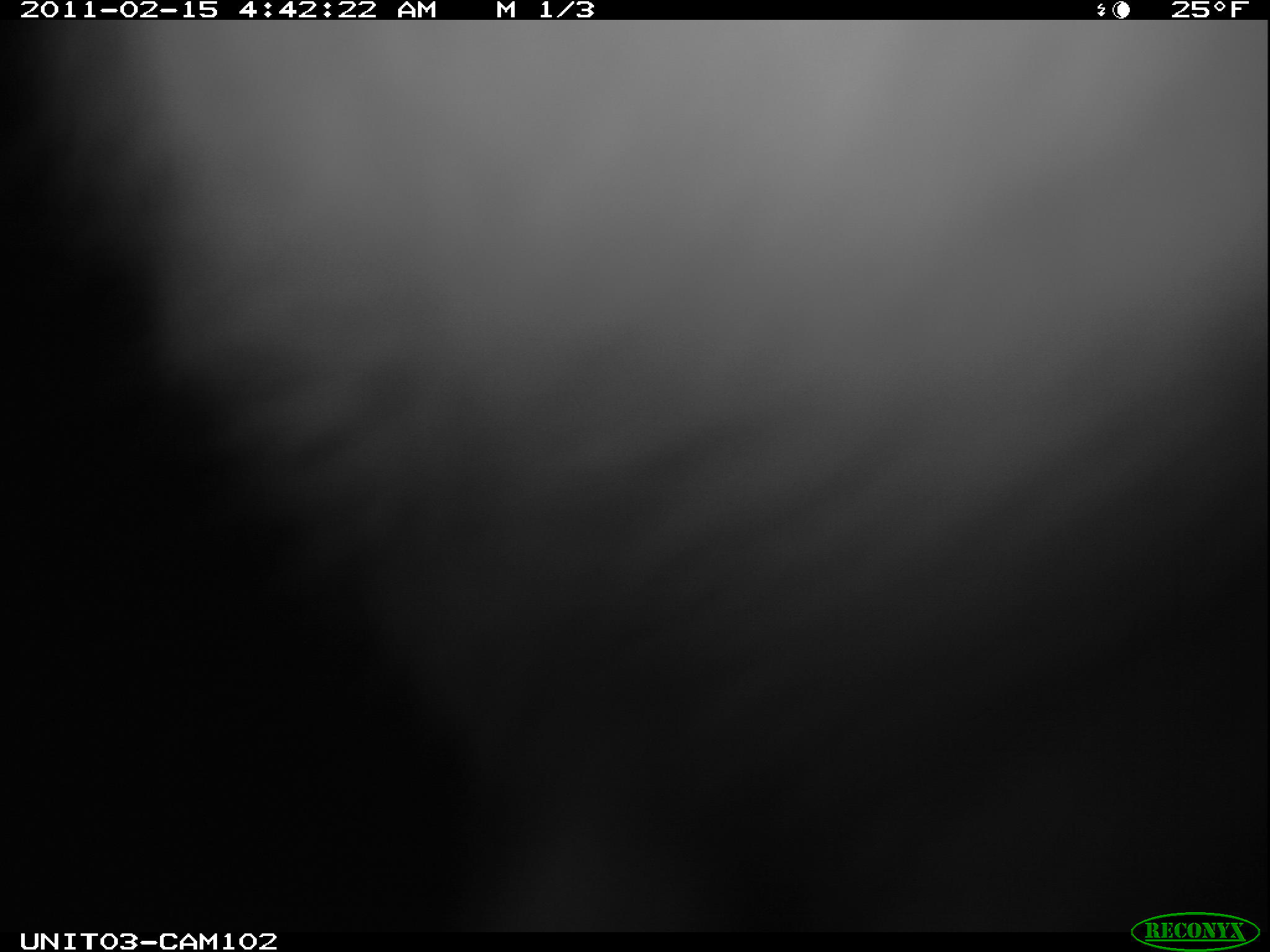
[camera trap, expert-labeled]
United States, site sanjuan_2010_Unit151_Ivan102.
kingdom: Animalia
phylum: Chordata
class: Mammalia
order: Lagomorpha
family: Leporidae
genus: Lepus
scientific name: Lepus americanus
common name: snowshoe hare